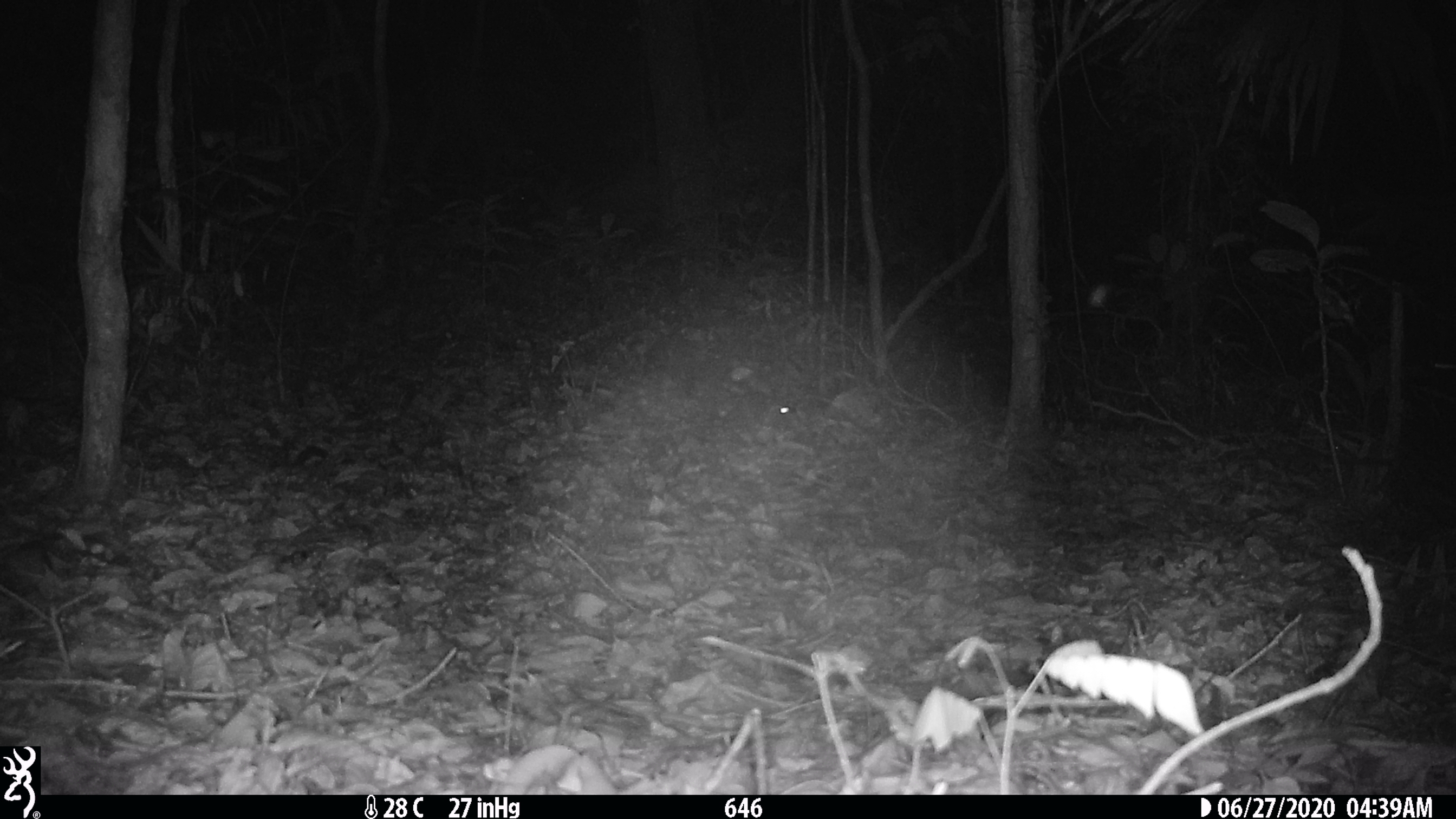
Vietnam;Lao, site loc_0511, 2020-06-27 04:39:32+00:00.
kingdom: Animalia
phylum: Chordata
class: Mammalia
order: Carnivora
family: Mustelidae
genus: Melogale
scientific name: Melogale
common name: ferret badger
Ferret badger (Melogale). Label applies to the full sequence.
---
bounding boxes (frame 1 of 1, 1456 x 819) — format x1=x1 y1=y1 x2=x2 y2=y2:
ferret badger: x1=716 y1=390 x2=794 y2=426